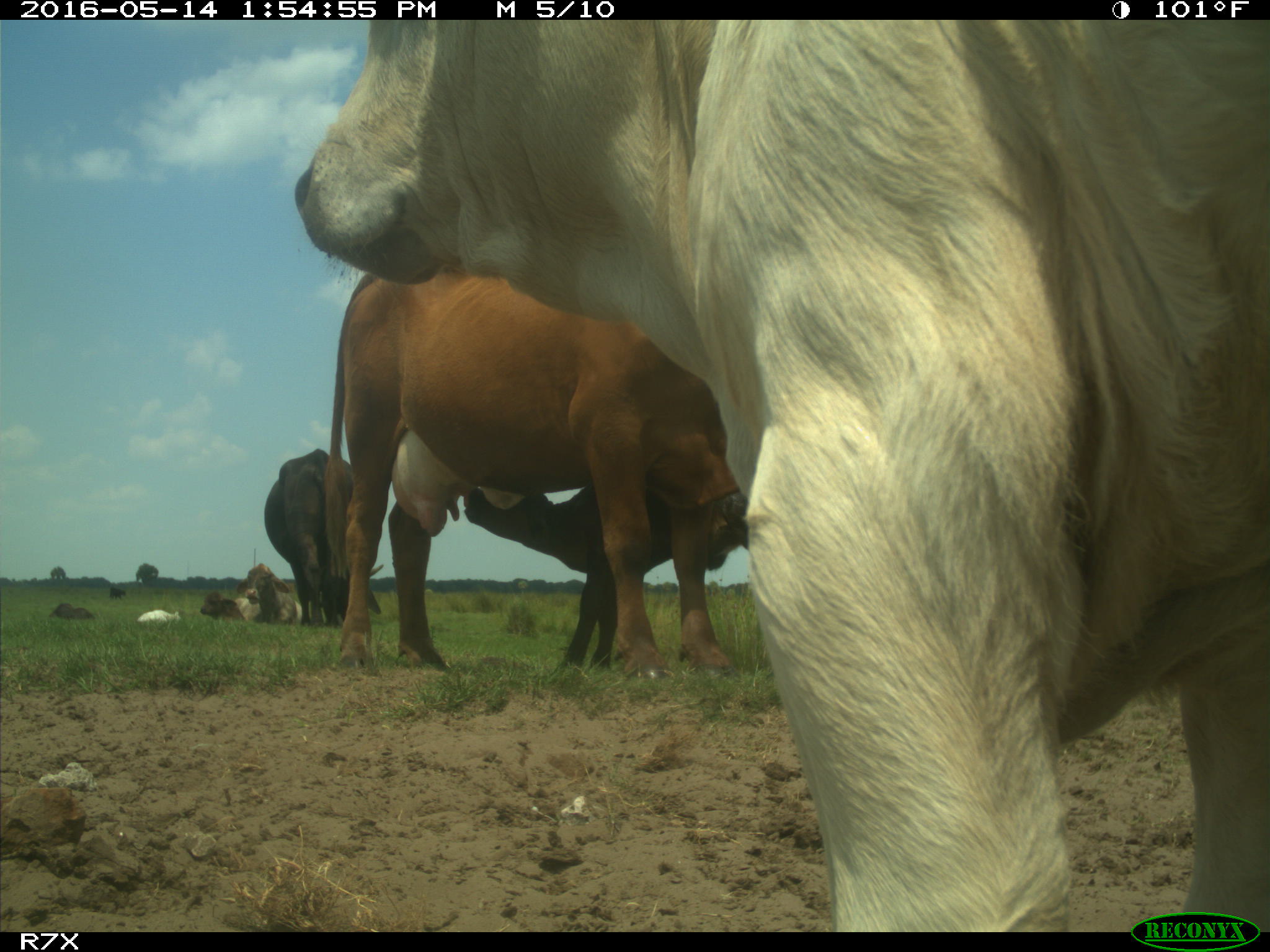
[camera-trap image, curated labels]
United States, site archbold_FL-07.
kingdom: Animalia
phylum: Chordata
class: Mammalia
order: Artiodactyla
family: Bovidae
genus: Bos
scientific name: Bos taurus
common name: domestic cow